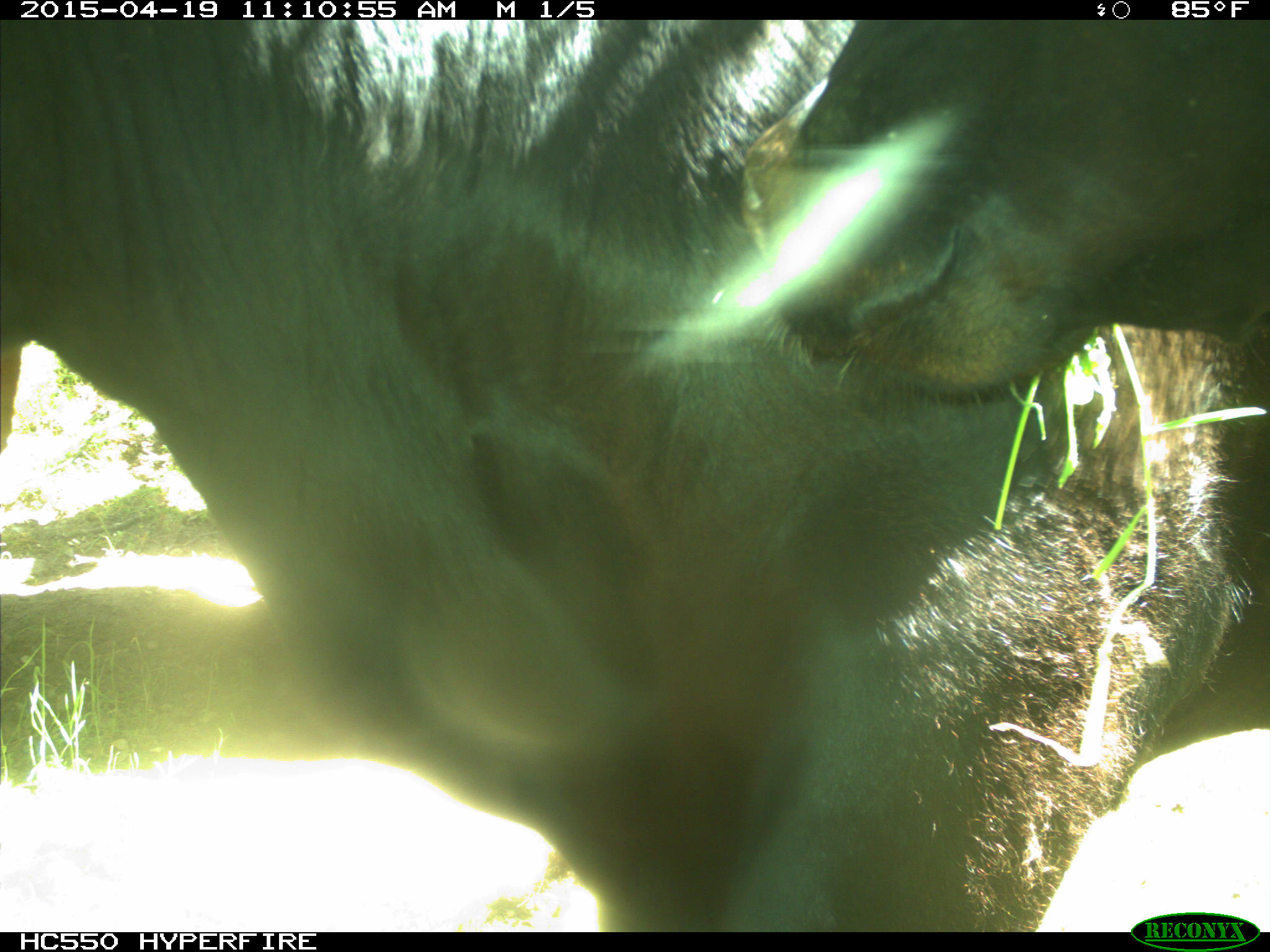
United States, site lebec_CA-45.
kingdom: Animalia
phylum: Chordata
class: Mammalia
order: Artiodactyla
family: Bovidae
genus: Bos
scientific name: Bos taurus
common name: domestic cow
Bos taurus (domestic cow).